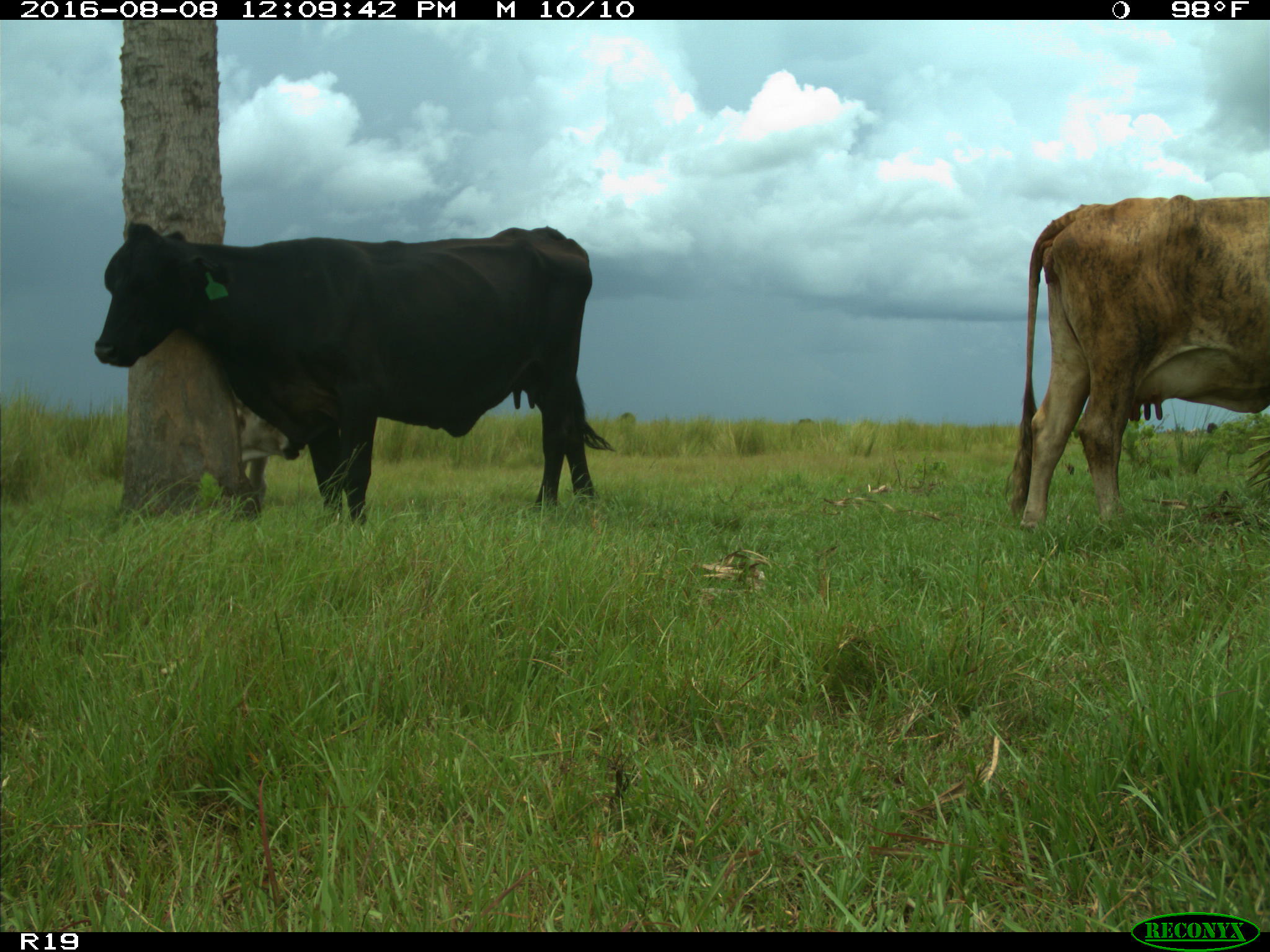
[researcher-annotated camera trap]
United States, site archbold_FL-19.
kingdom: Animalia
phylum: Chordata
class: Mammalia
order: Artiodactyla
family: Bovidae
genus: Bos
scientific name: Bos taurus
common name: domestic cow